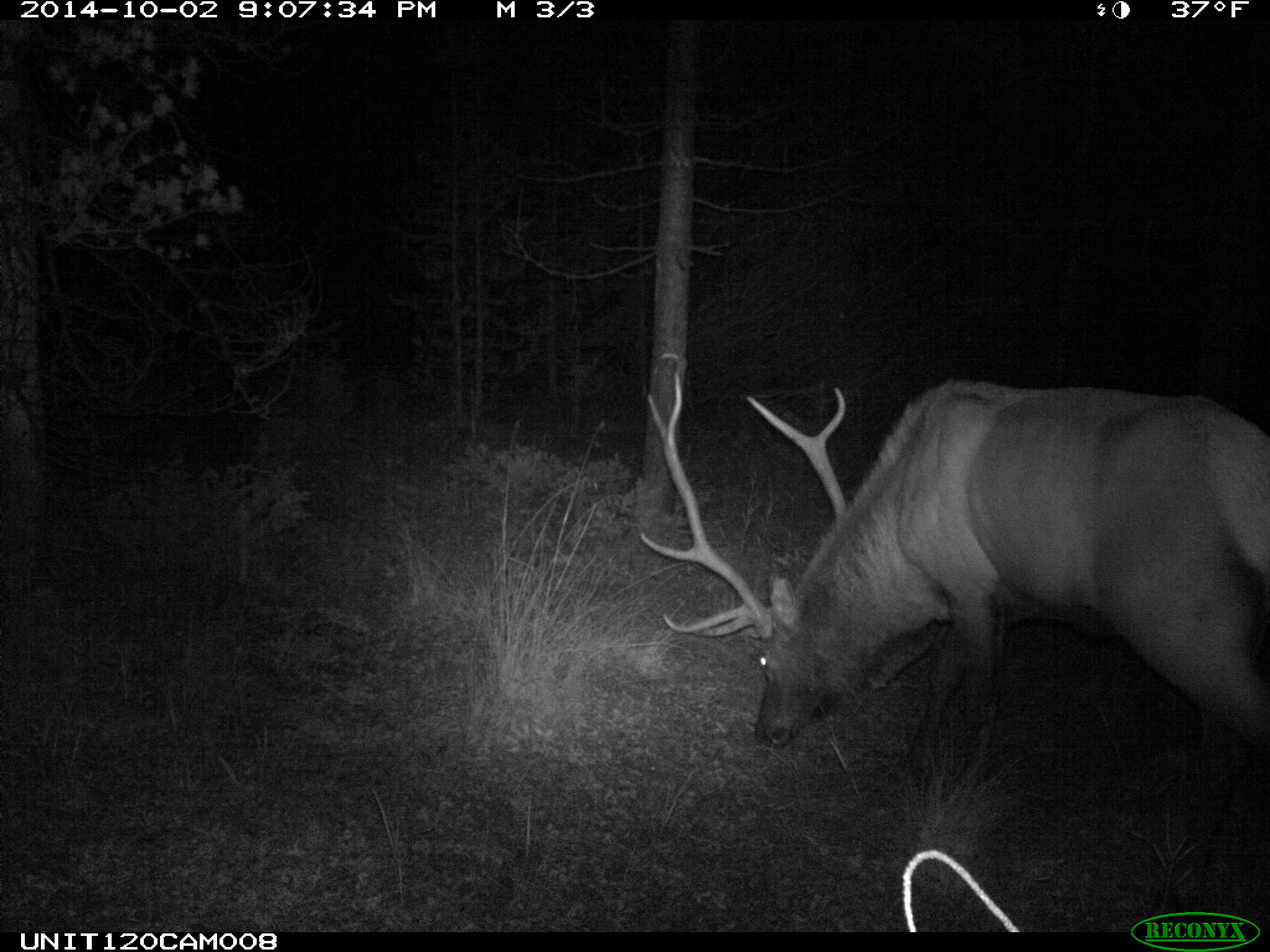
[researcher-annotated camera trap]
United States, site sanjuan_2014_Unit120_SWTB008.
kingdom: Animalia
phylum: Chordata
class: Mammalia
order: Artiodactyla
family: Cervidae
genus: Cervus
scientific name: Cervus elaphus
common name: red deer